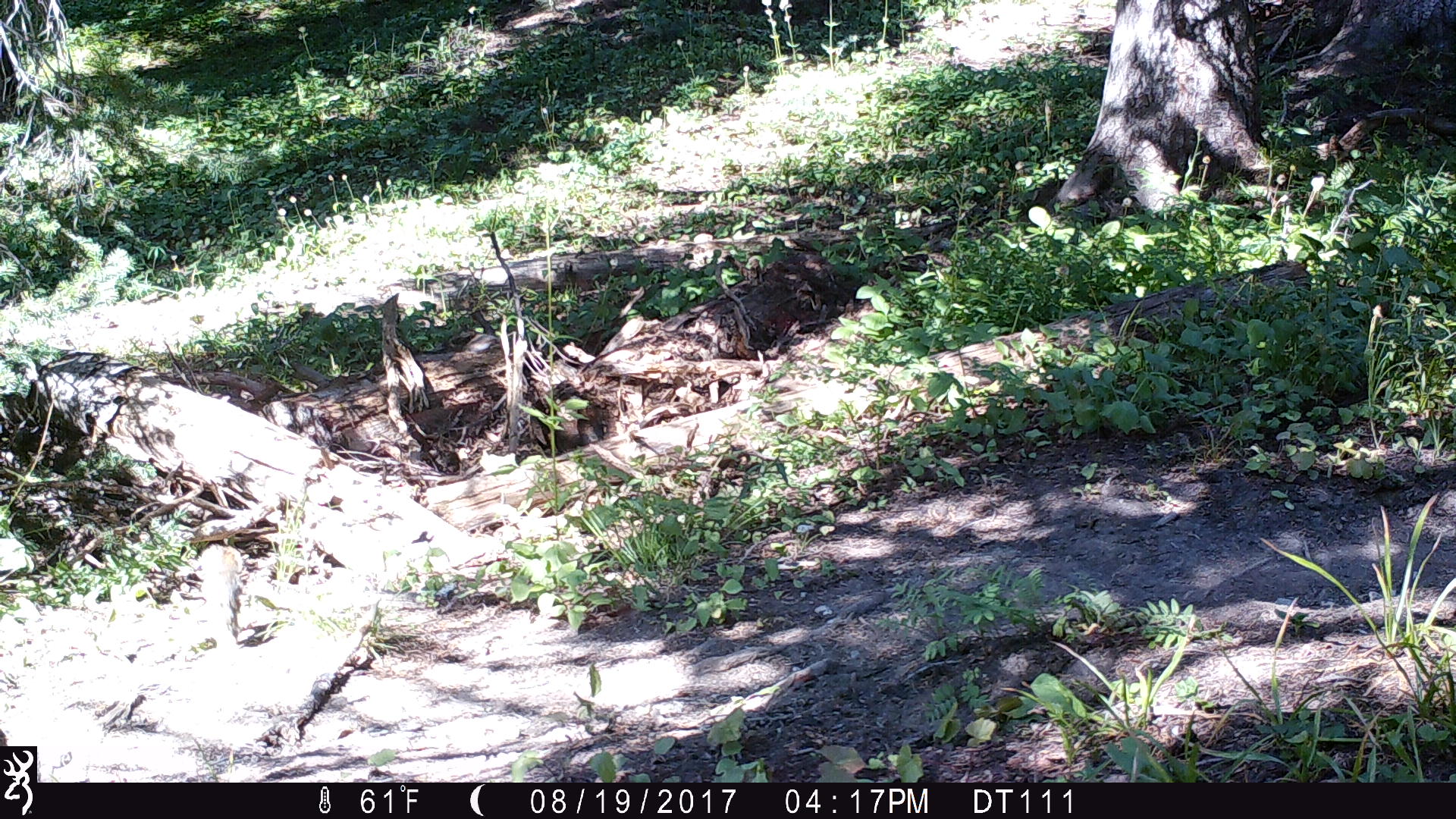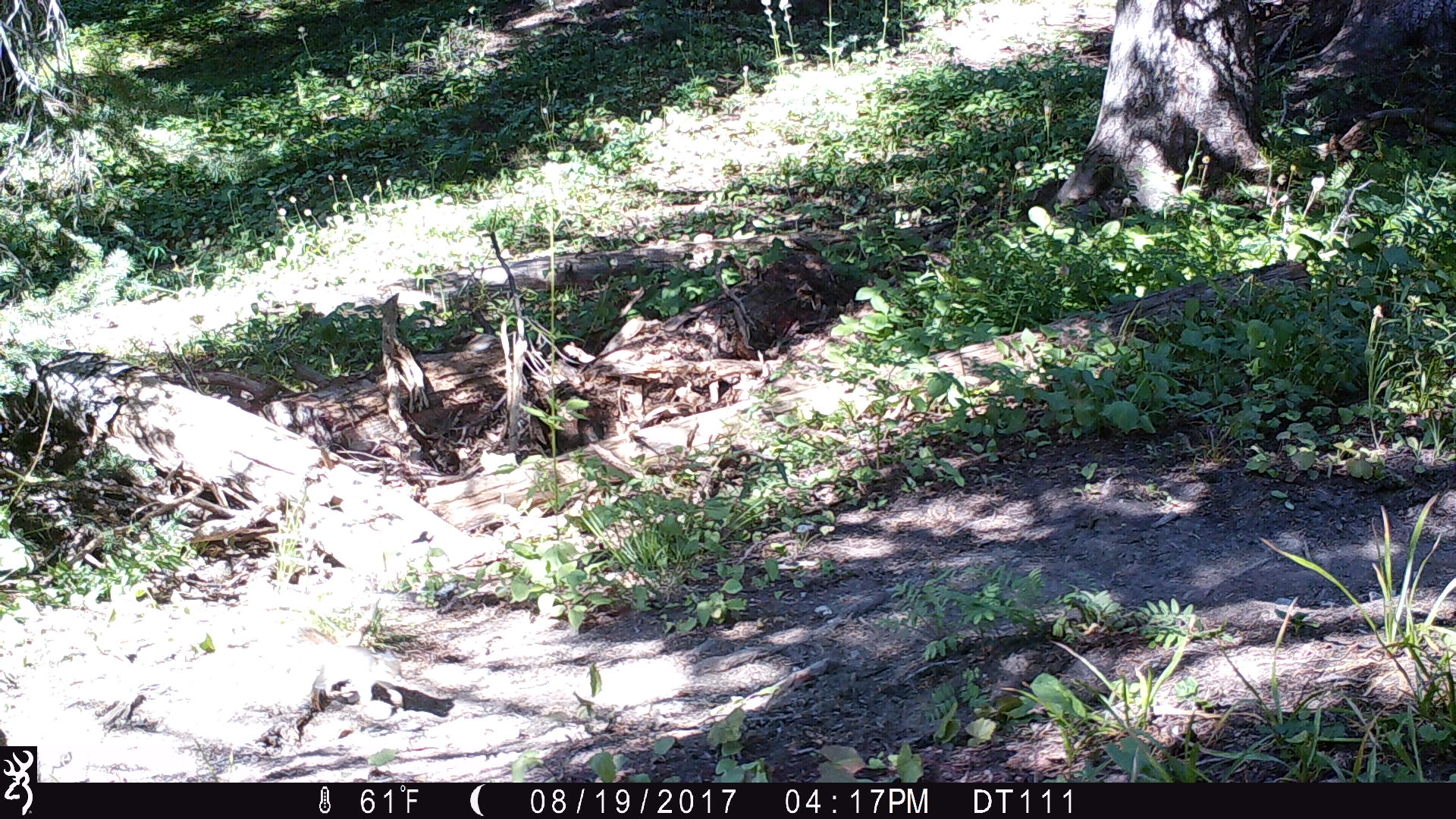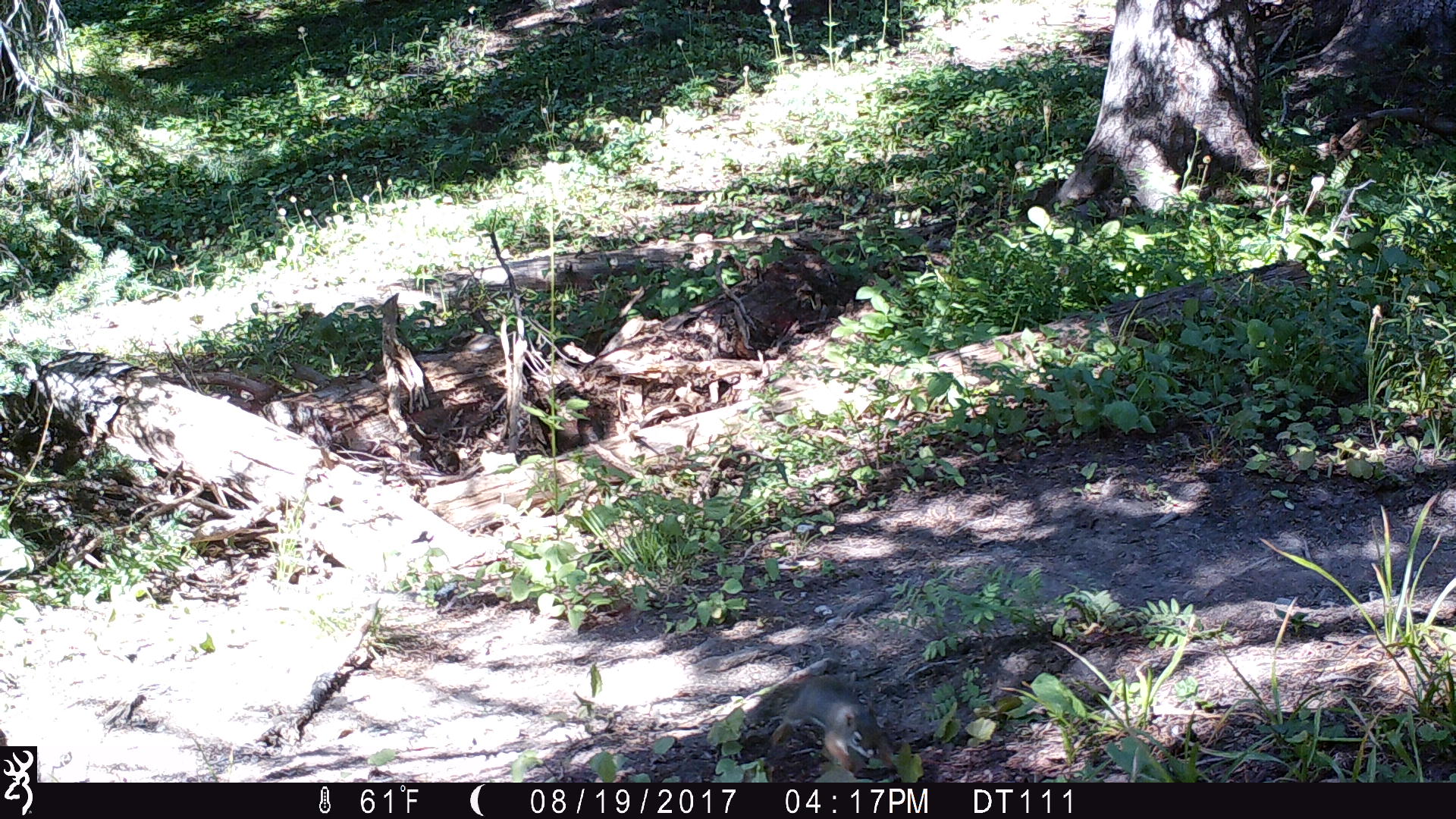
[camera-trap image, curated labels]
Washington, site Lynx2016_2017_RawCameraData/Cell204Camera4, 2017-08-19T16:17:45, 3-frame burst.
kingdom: Animalia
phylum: Chordata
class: Mammalia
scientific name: Mammalia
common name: small mammal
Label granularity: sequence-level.